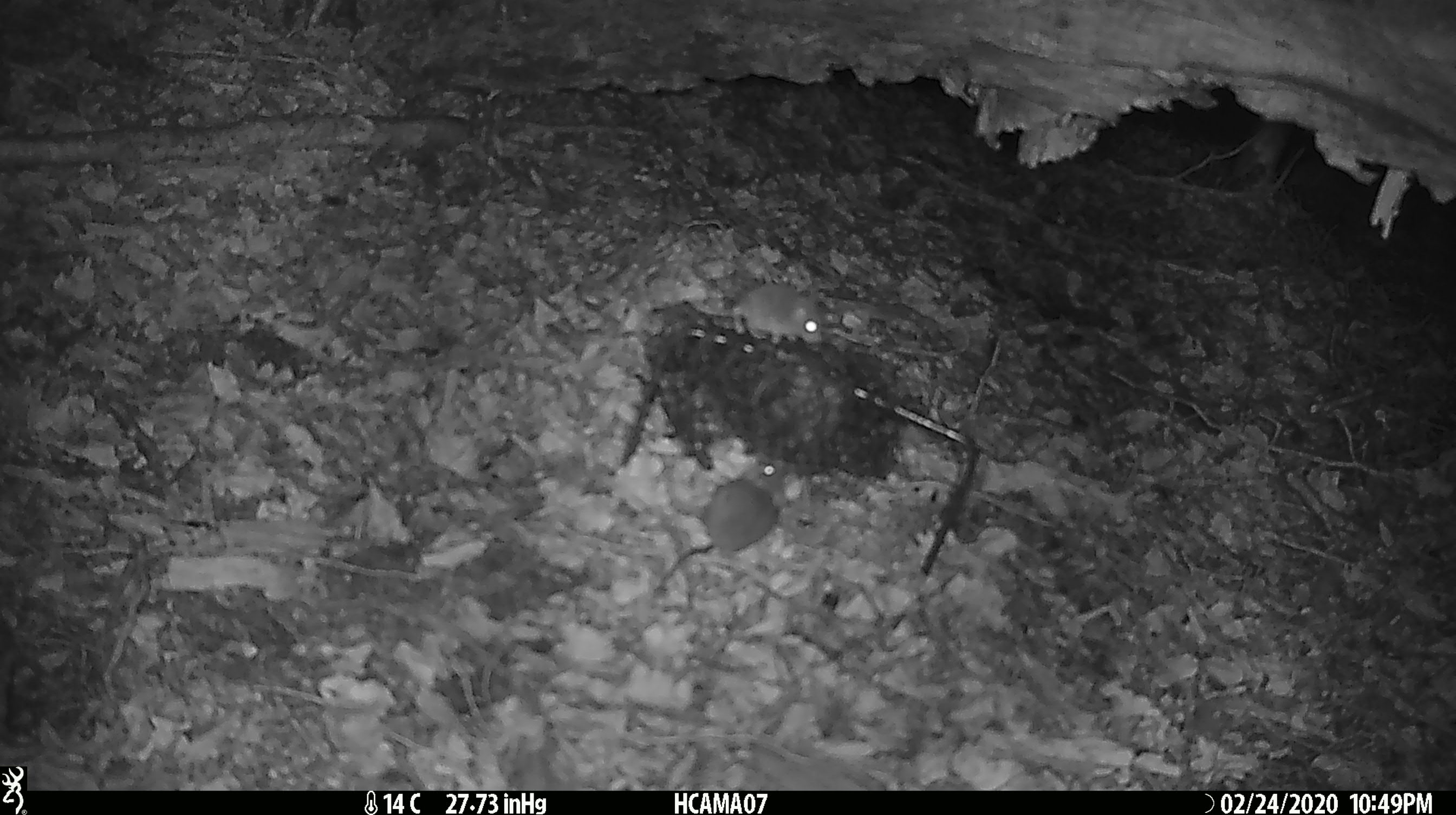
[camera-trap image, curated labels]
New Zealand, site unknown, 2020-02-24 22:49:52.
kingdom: Animalia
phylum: Chordata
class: Mammalia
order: Rodentia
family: Muridae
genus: Mus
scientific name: Mus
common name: mouse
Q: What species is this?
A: Mouse (Mus).